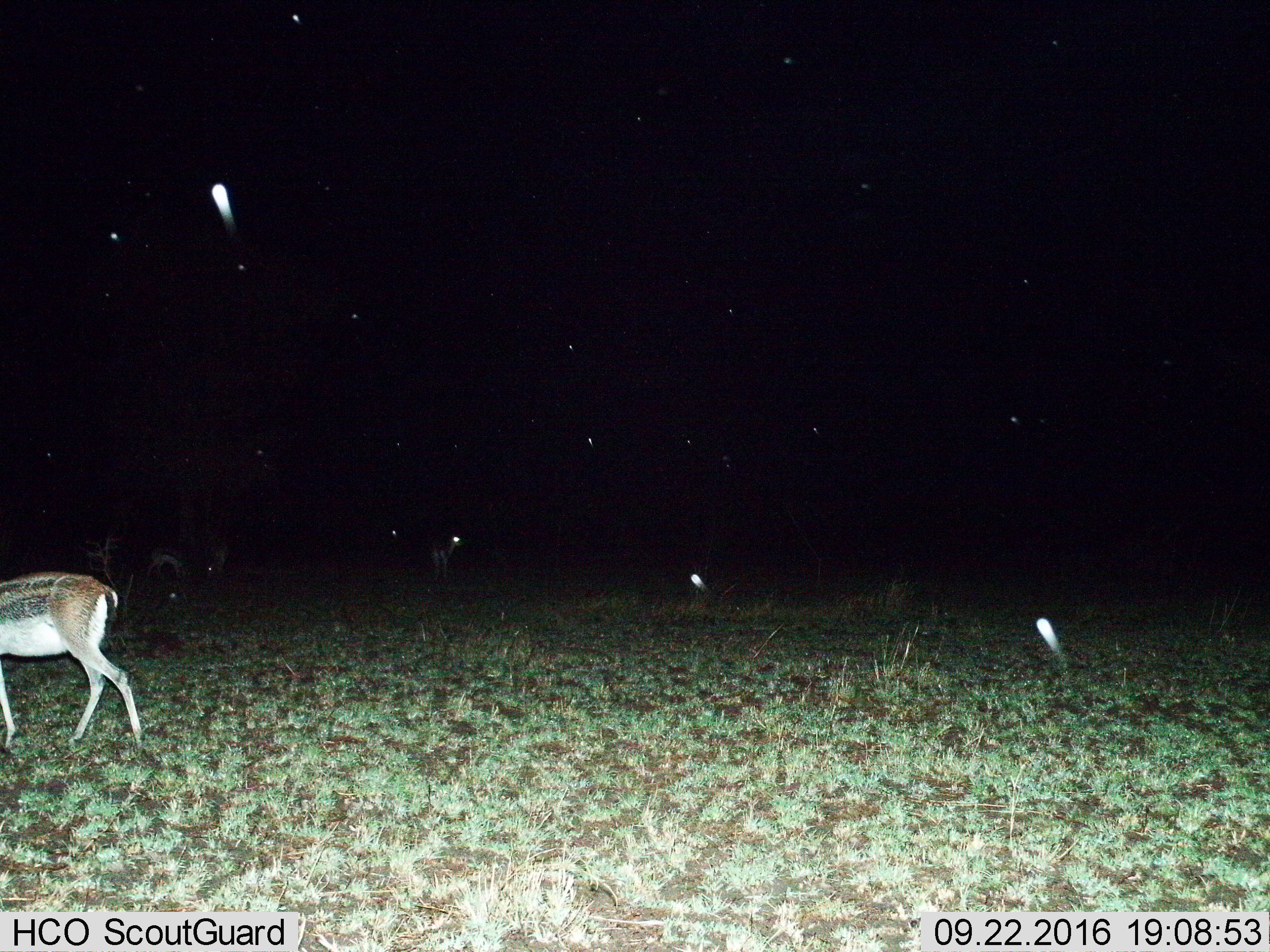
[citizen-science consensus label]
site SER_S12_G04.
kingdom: Animalia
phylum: Chordata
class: Mammalia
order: Artiodactyla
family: Bovidae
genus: Eudorcas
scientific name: Eudorcas thomsonii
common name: thomson's gazelle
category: gazellethomsons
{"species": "gazellethomsons (thomson's gazelle) (Eudorcas thomsonii)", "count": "3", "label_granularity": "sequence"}